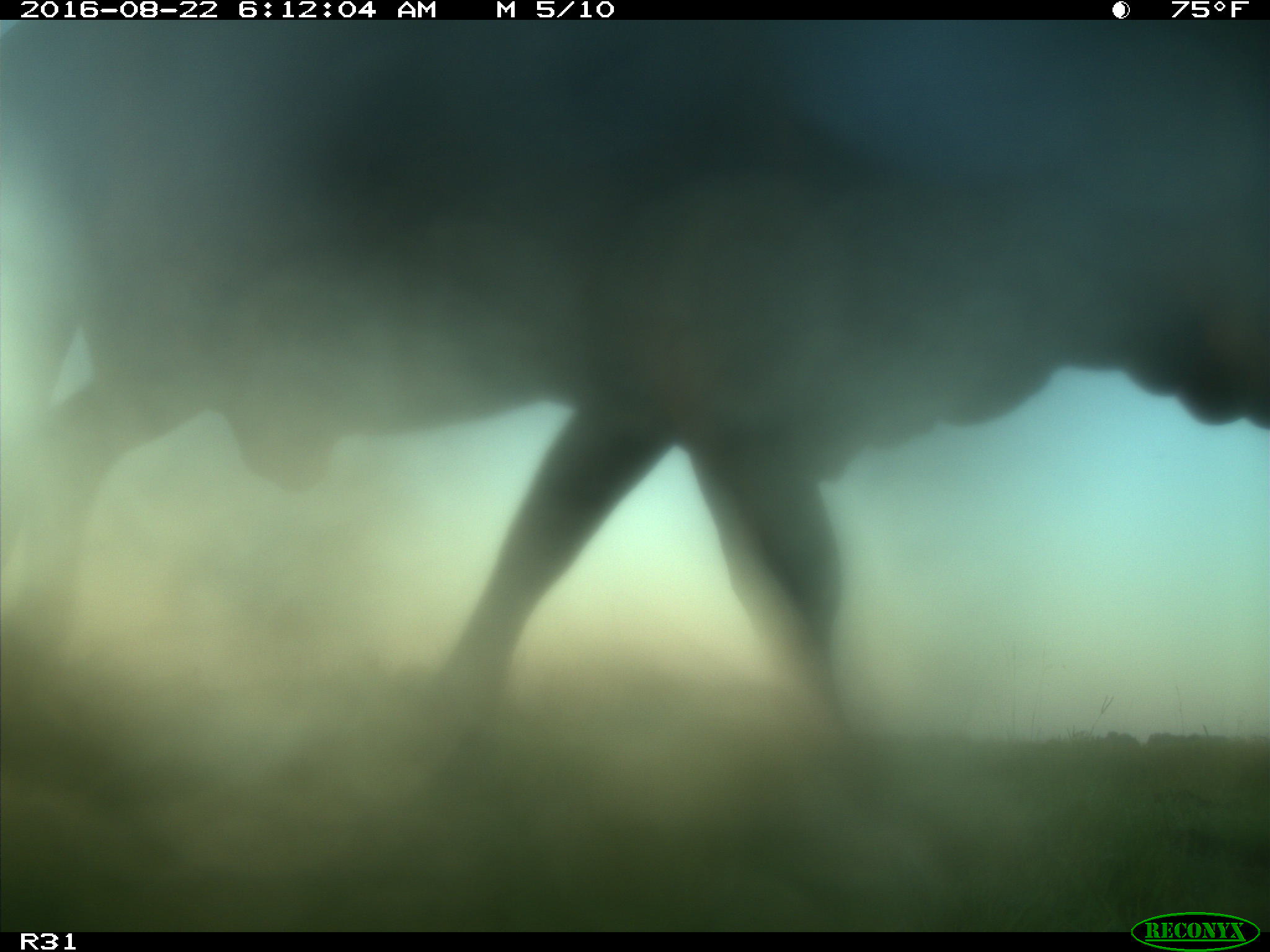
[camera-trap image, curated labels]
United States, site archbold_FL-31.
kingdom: Animalia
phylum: Chordata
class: Mammalia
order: Artiodactyla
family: Bovidae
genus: Bos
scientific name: Bos taurus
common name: domestic cow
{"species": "Bos taurus (domestic cow)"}